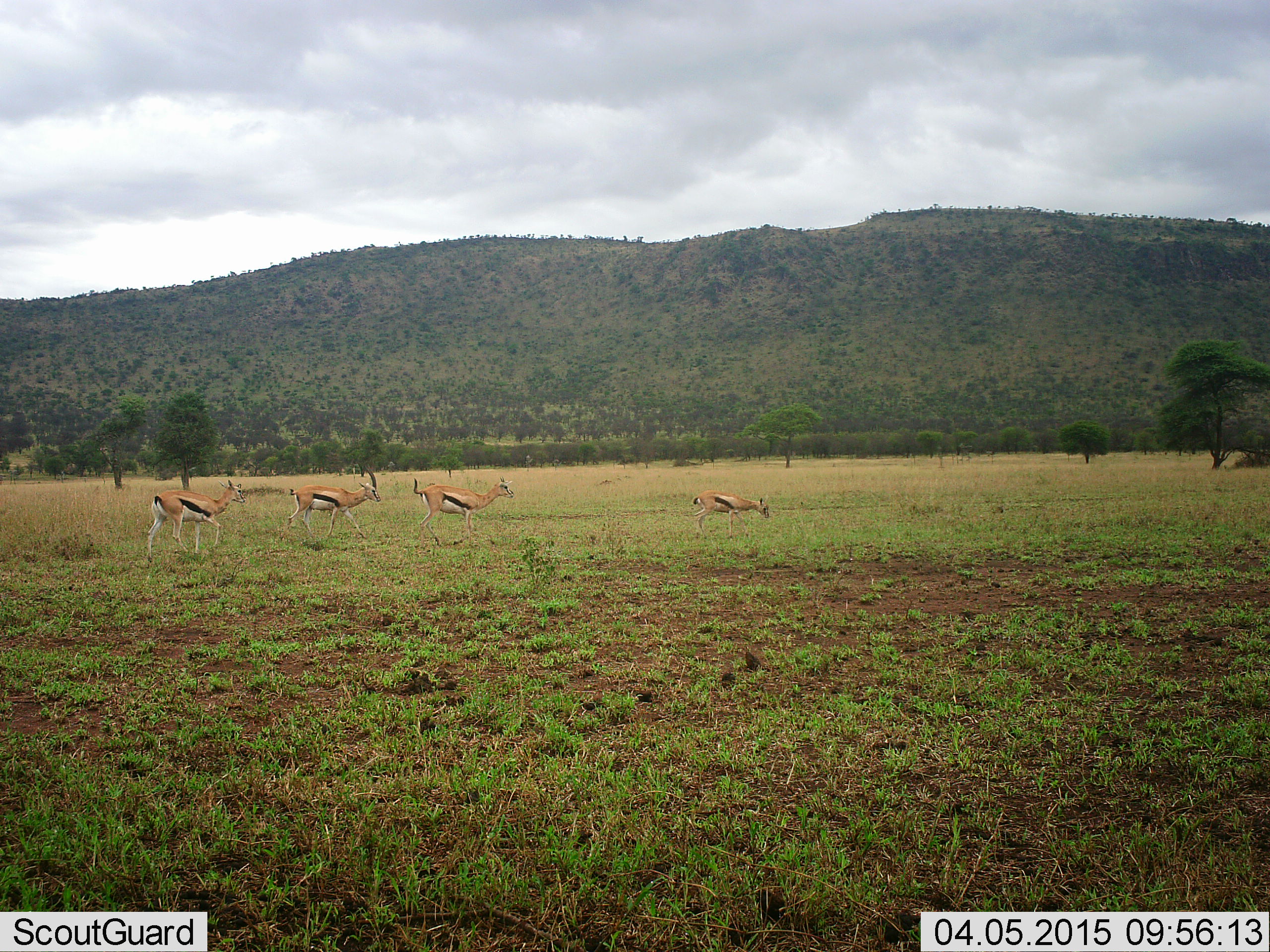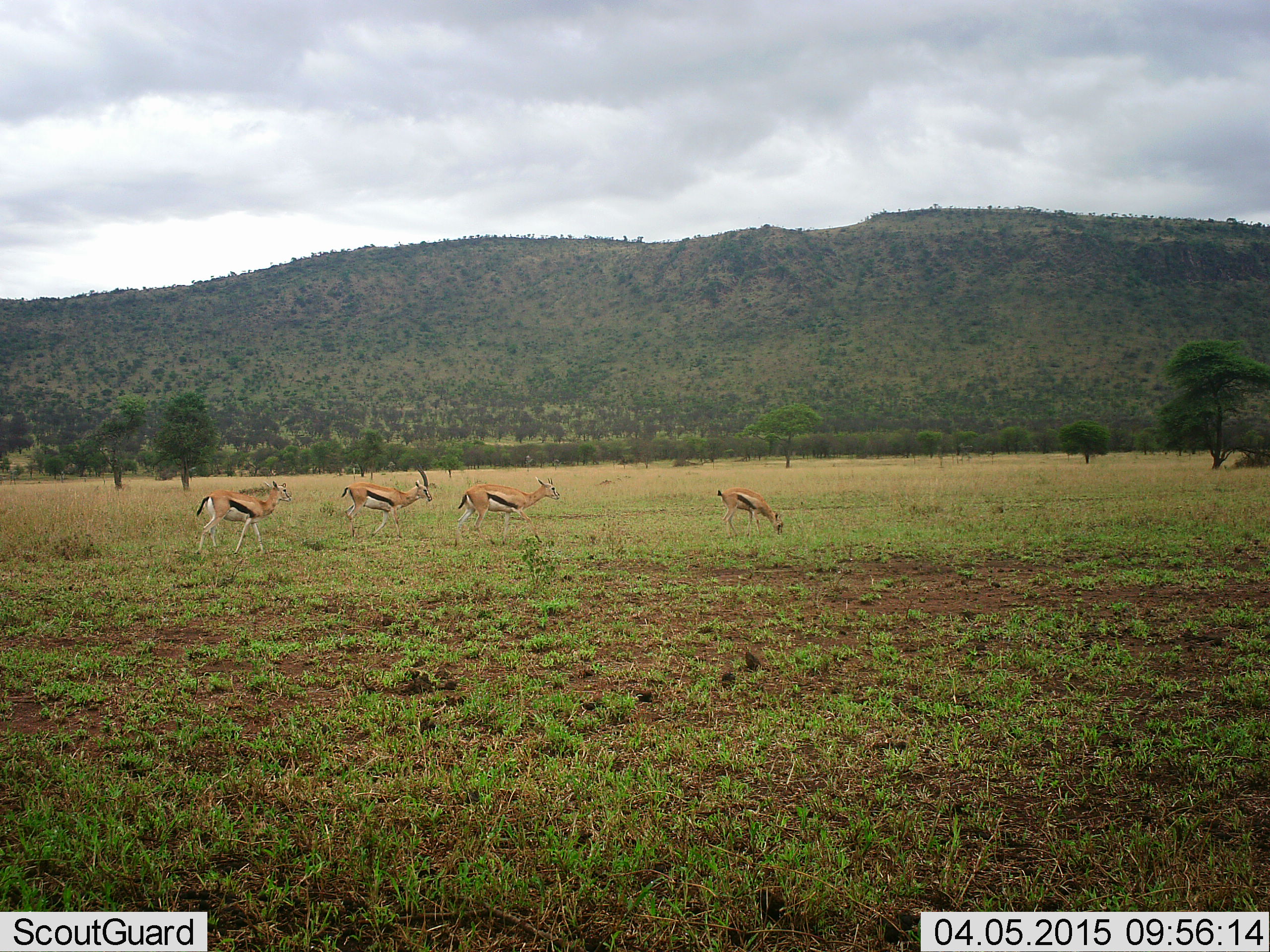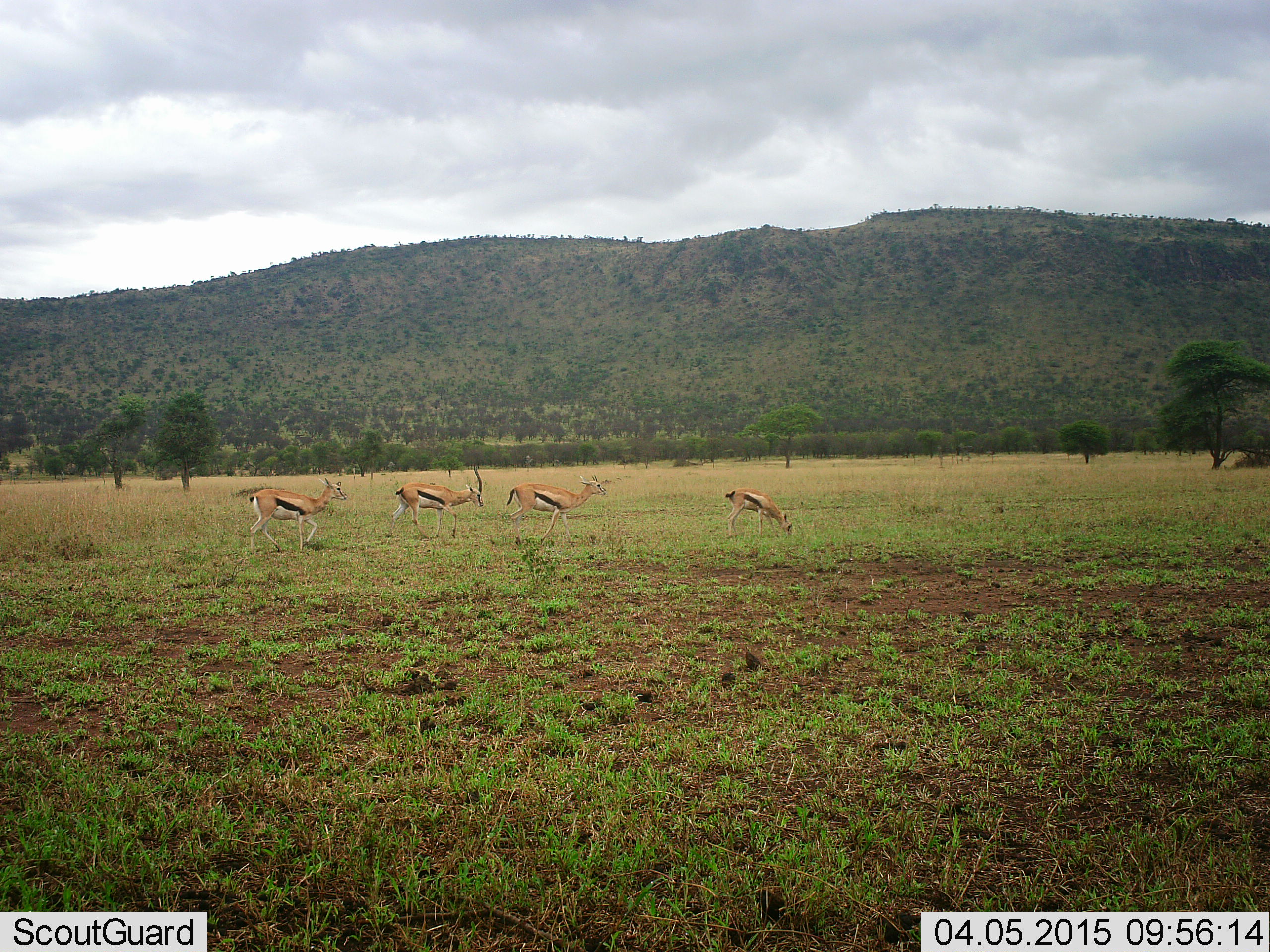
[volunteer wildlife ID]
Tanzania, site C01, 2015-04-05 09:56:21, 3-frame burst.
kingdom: Animalia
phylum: Chordata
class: Mammalia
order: Artiodactyla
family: Bovidae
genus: Eudorcas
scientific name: Eudorcas thomsonii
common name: thomson's gazelle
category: gazellethomsons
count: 4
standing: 30%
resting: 0%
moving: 90%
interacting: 0%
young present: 10%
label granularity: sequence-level